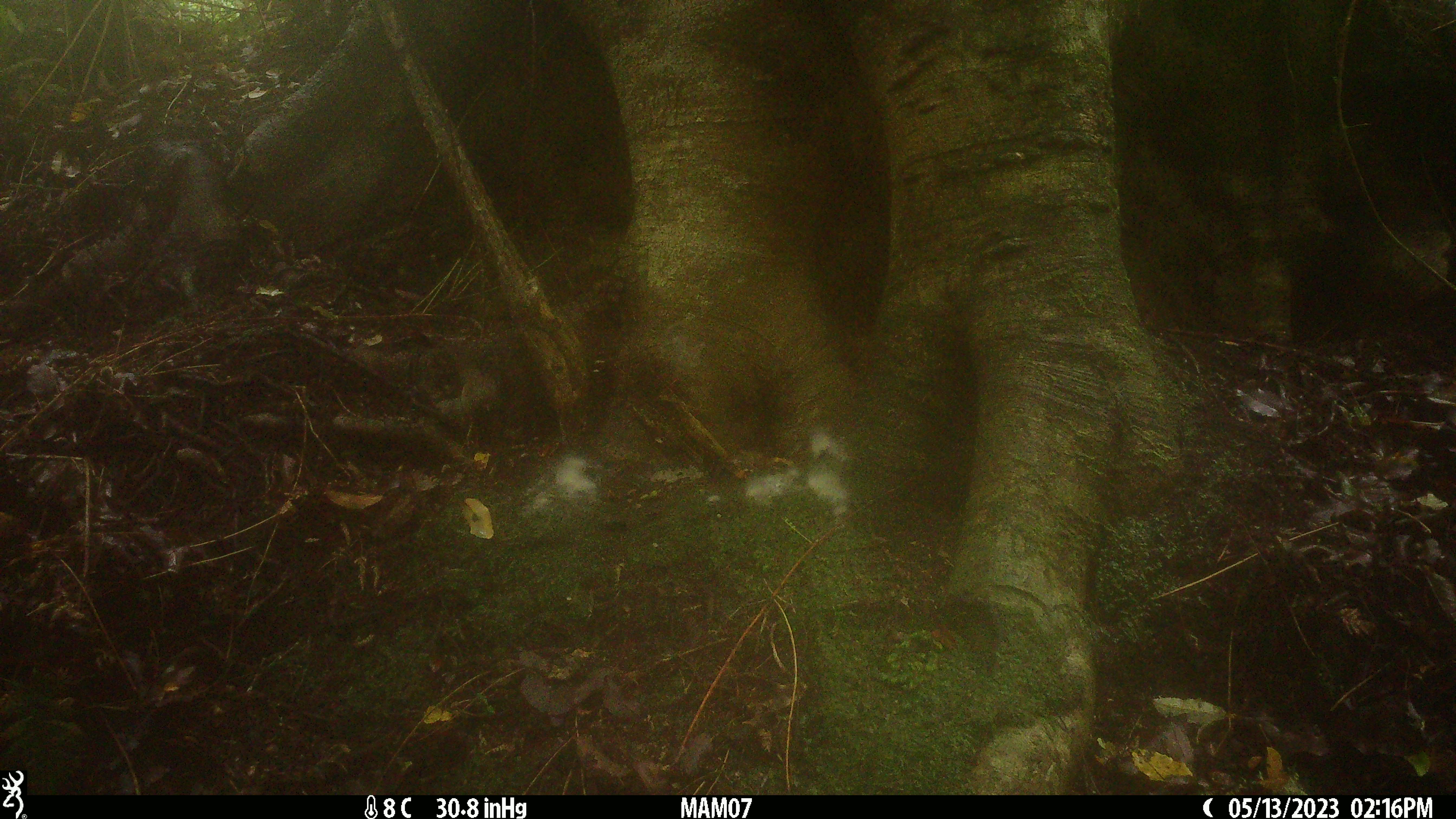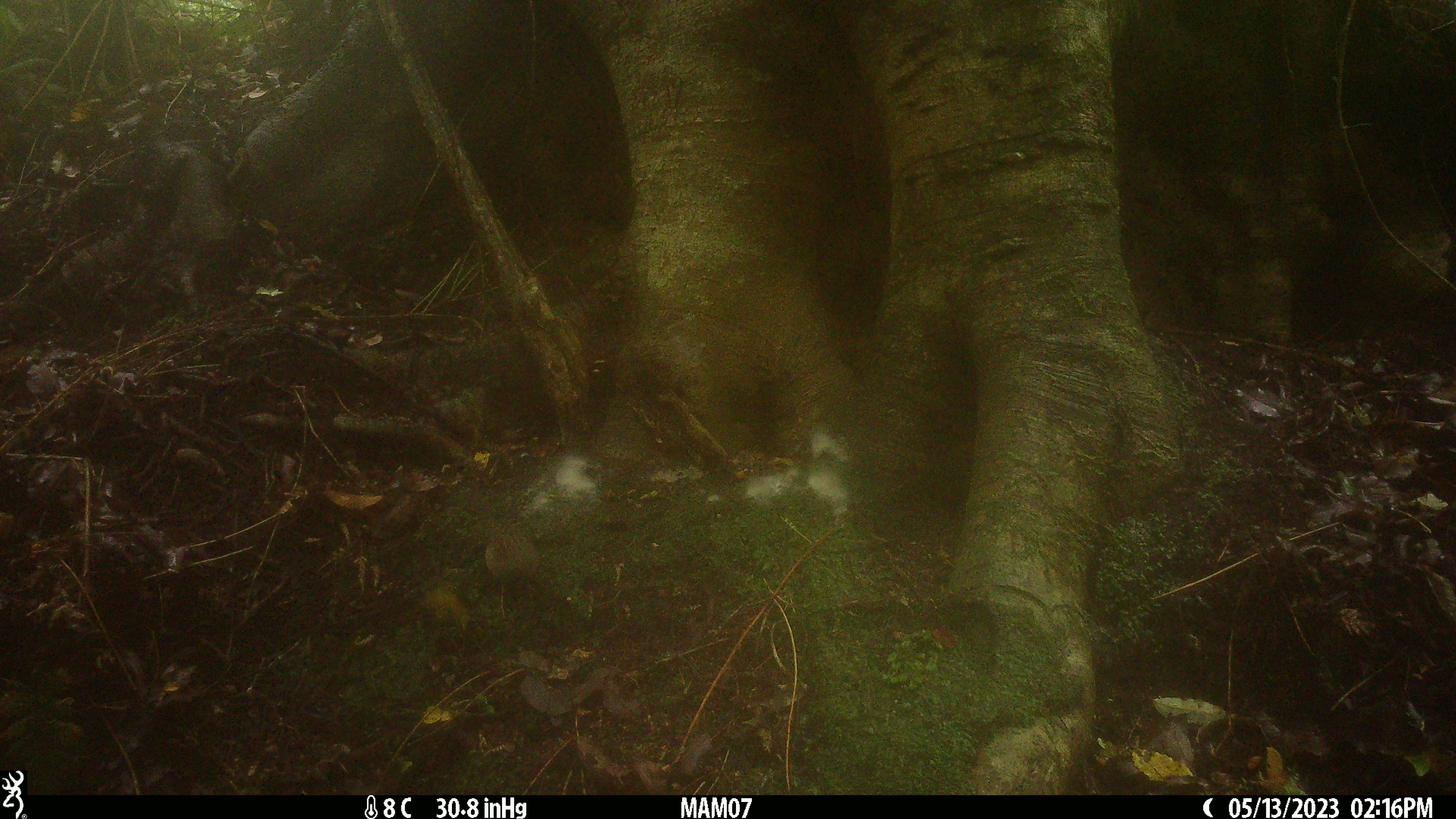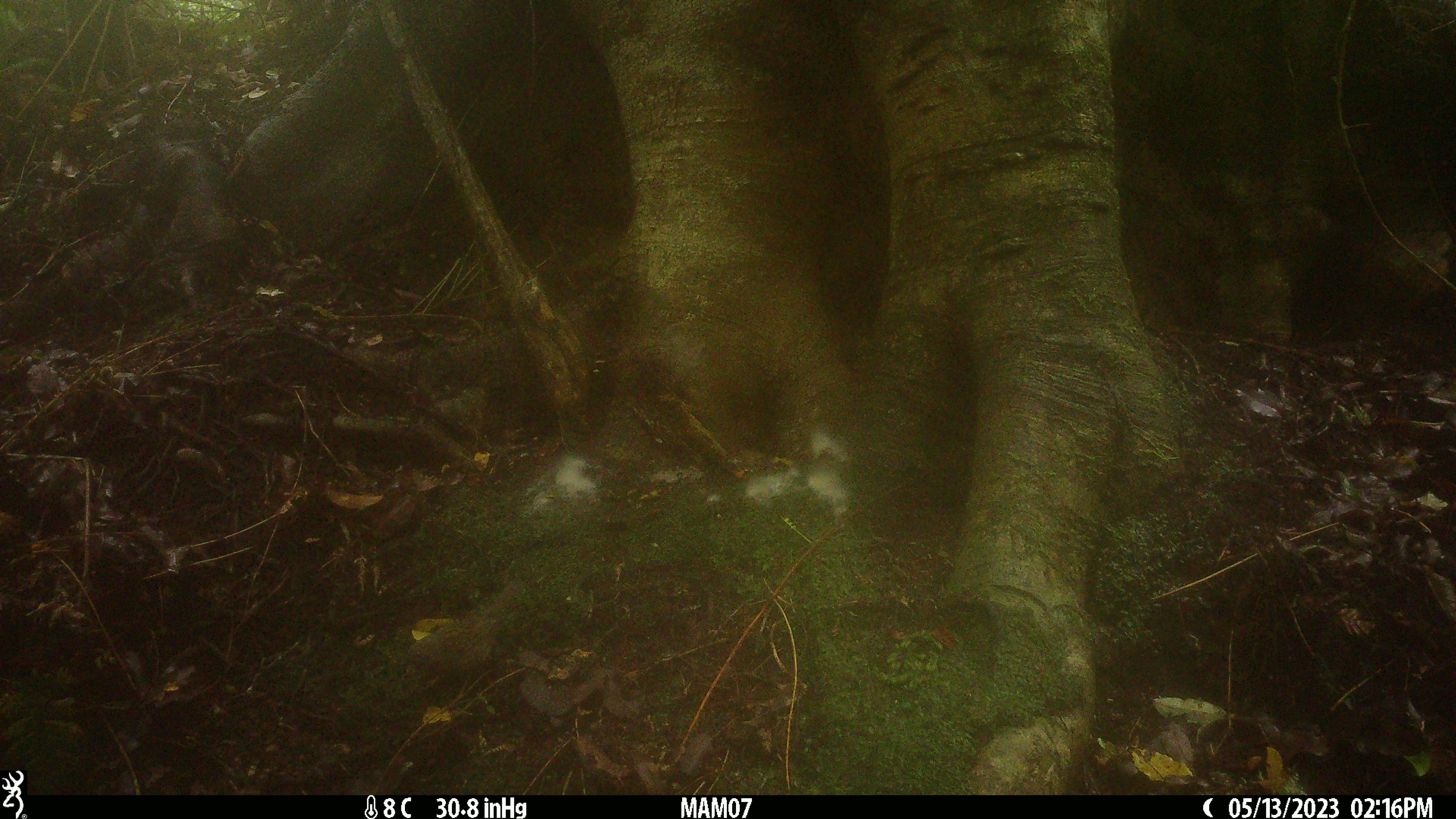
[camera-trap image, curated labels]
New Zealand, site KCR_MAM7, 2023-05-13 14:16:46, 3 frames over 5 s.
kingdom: Animalia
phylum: Chordata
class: Aves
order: Passeriformes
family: Prunellidae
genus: Prunella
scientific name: Prunella modularis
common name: dunnock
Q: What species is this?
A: Dunnock (Prunella modularis).